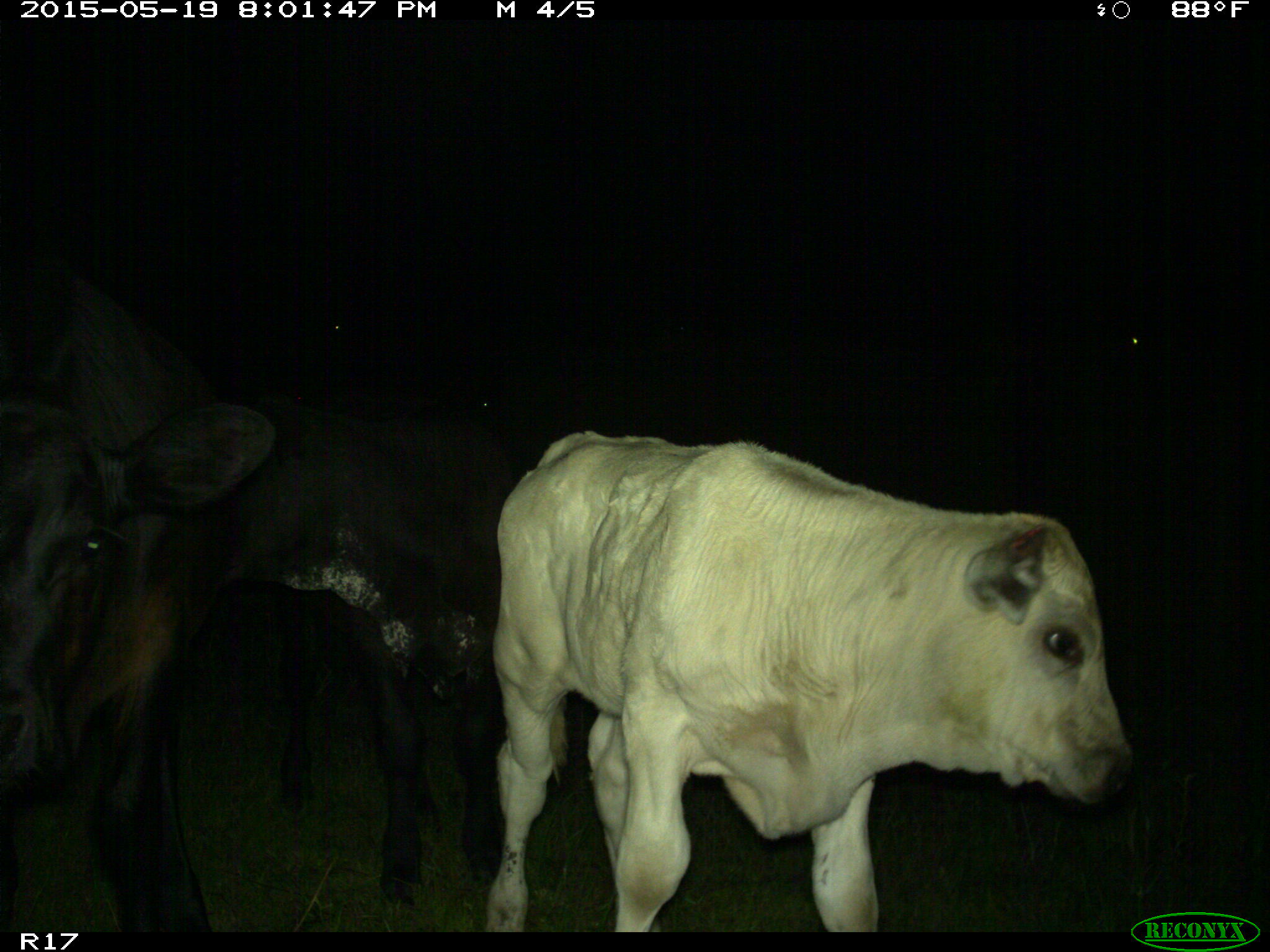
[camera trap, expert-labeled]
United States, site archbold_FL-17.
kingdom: Animalia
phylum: Chordata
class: Mammalia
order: Artiodactyla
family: Bovidae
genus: Bos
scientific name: Bos taurus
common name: domestic cow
Bos taurus (domestic cow).